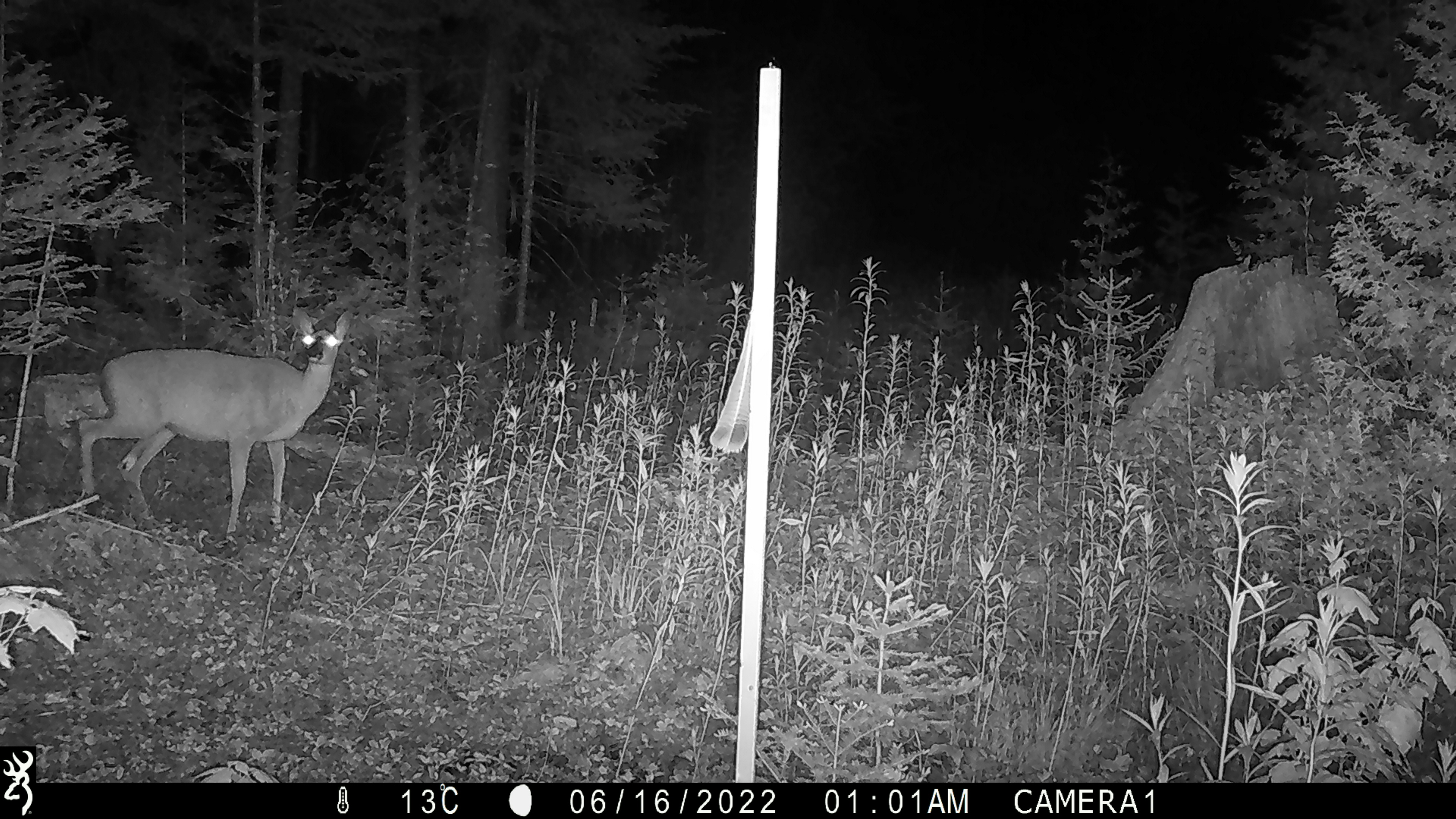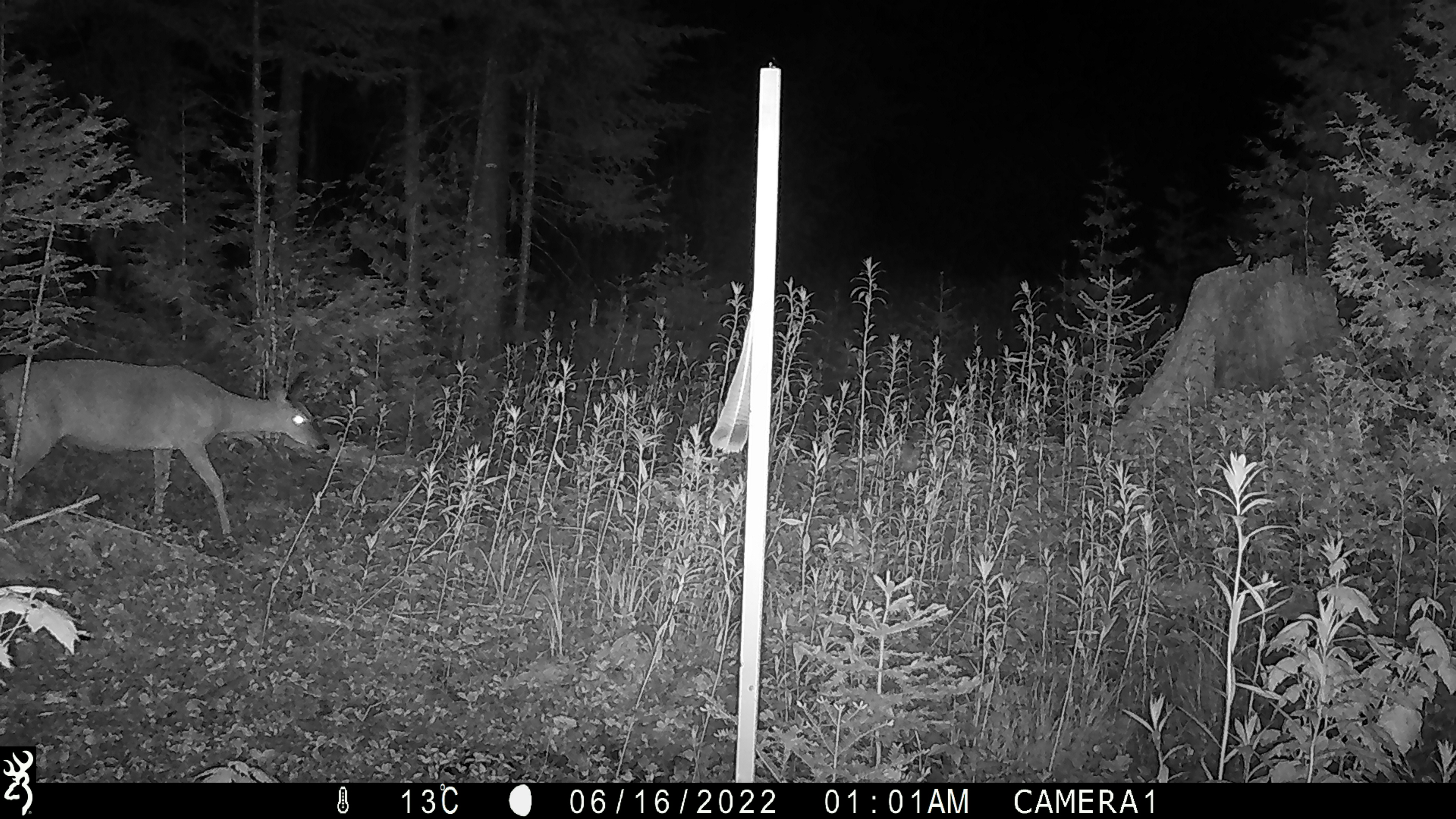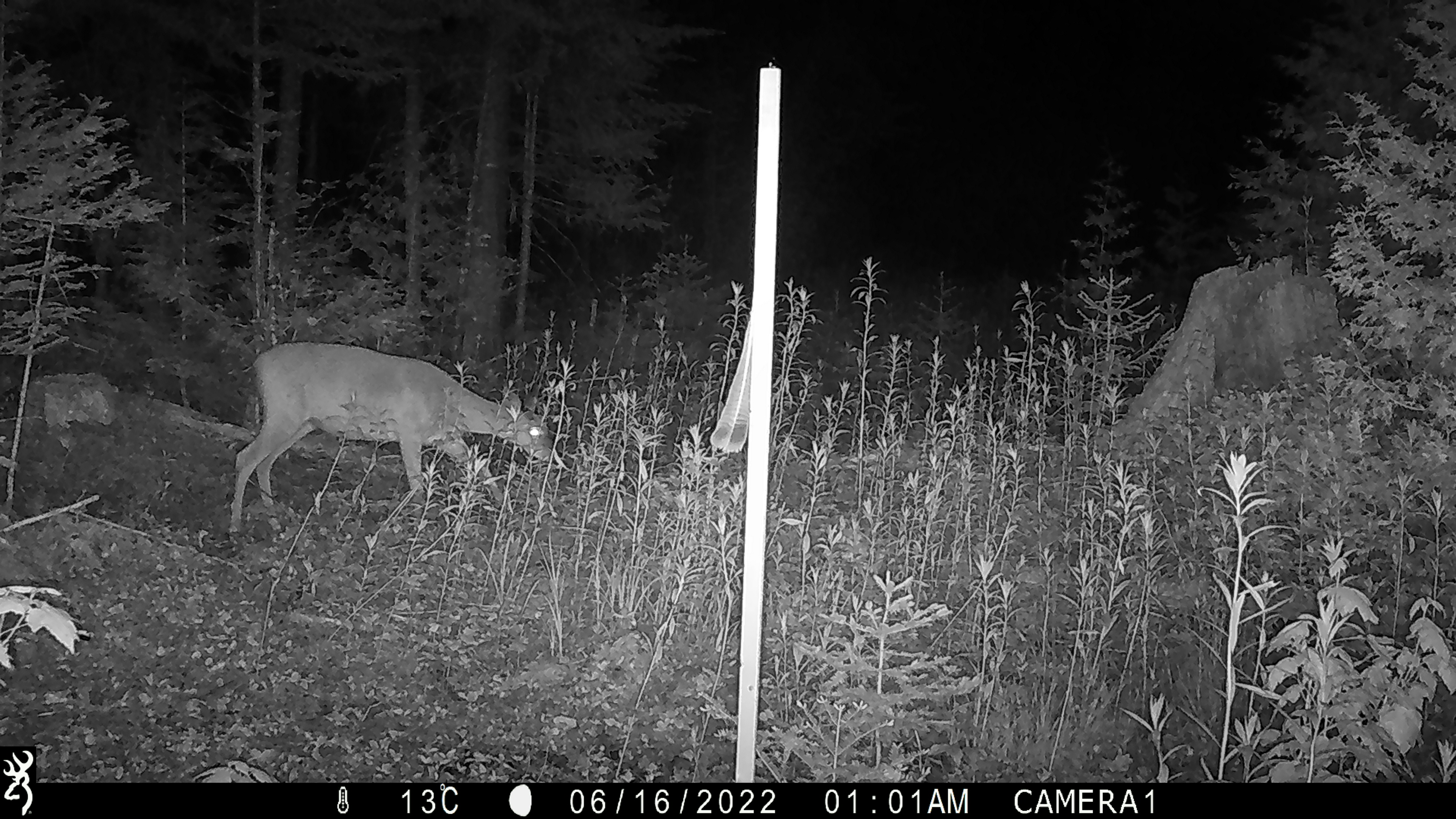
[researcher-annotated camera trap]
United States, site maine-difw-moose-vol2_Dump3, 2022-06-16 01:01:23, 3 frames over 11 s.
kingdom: Animalia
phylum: Chordata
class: Mammalia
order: Artiodactyla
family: Cervidae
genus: Odocoileus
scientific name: Odocoileus virginianus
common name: white-tailed deer